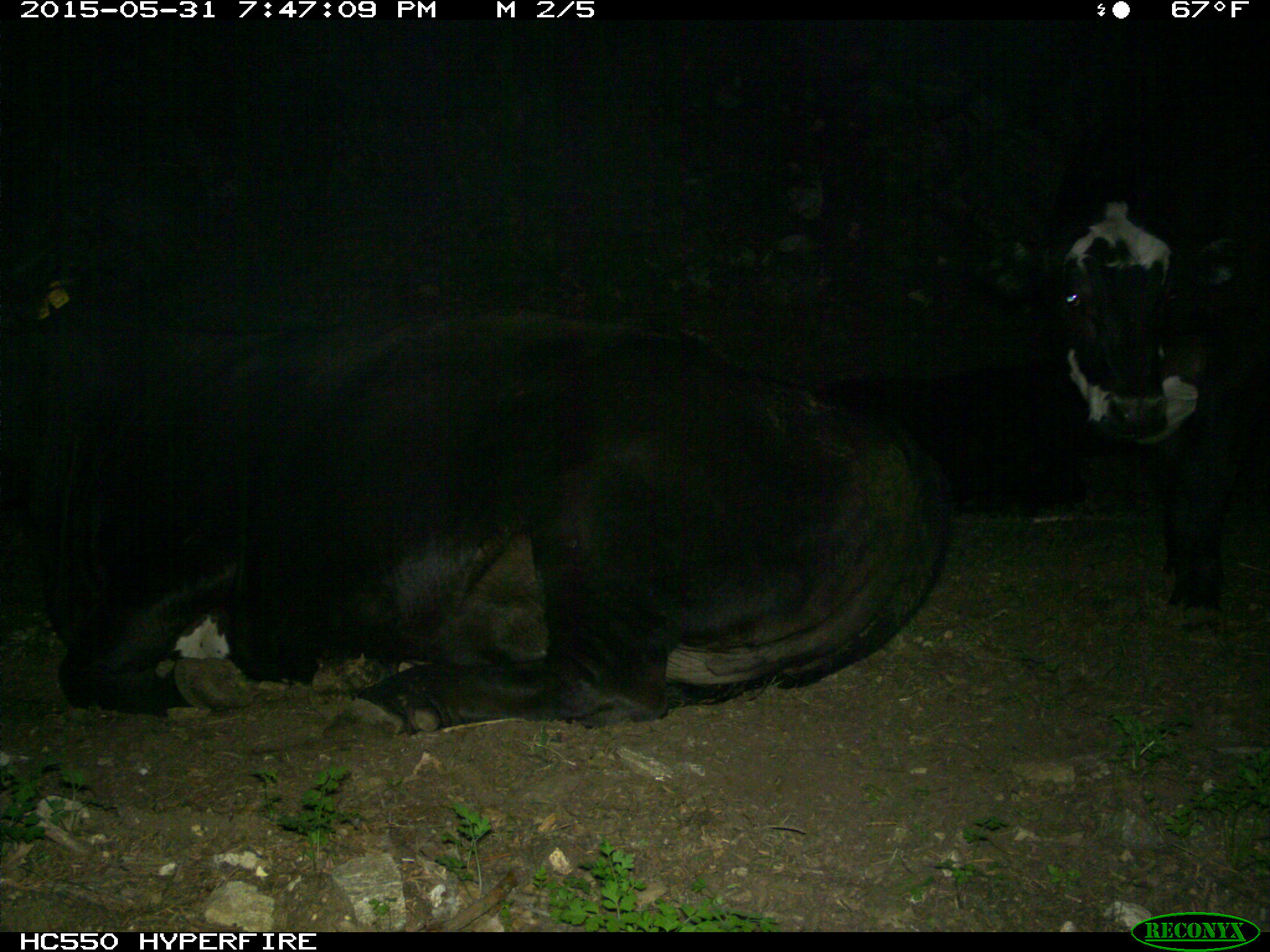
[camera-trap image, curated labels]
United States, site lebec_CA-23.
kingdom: Animalia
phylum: Chordata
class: Mammalia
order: Artiodactyla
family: Bovidae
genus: Bos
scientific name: Bos taurus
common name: domestic cow